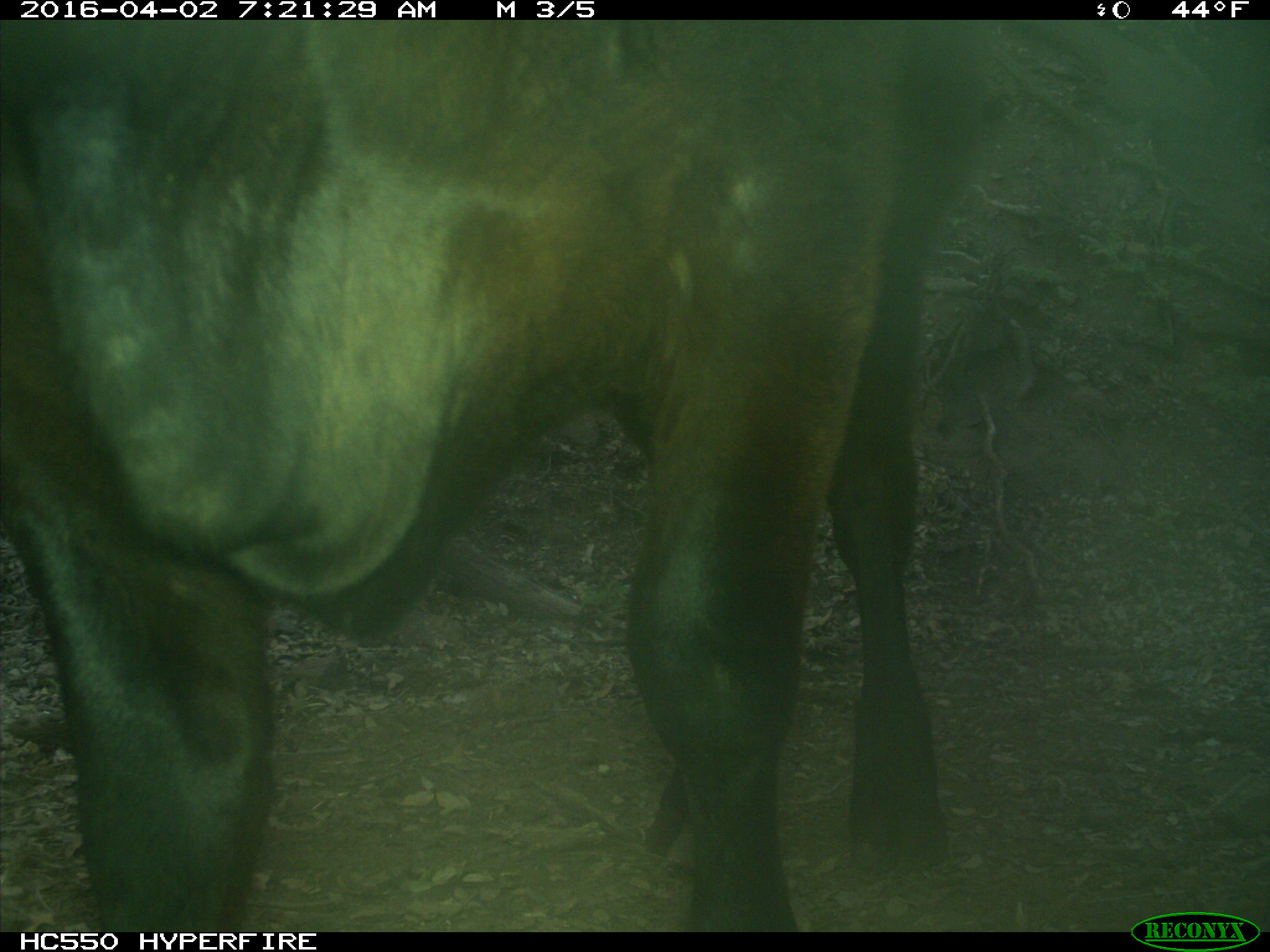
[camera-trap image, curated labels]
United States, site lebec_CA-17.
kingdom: Animalia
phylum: Chordata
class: Mammalia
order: Artiodactyla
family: Bovidae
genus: Bos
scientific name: Bos taurus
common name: domestic cow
Bos taurus (domestic cow).